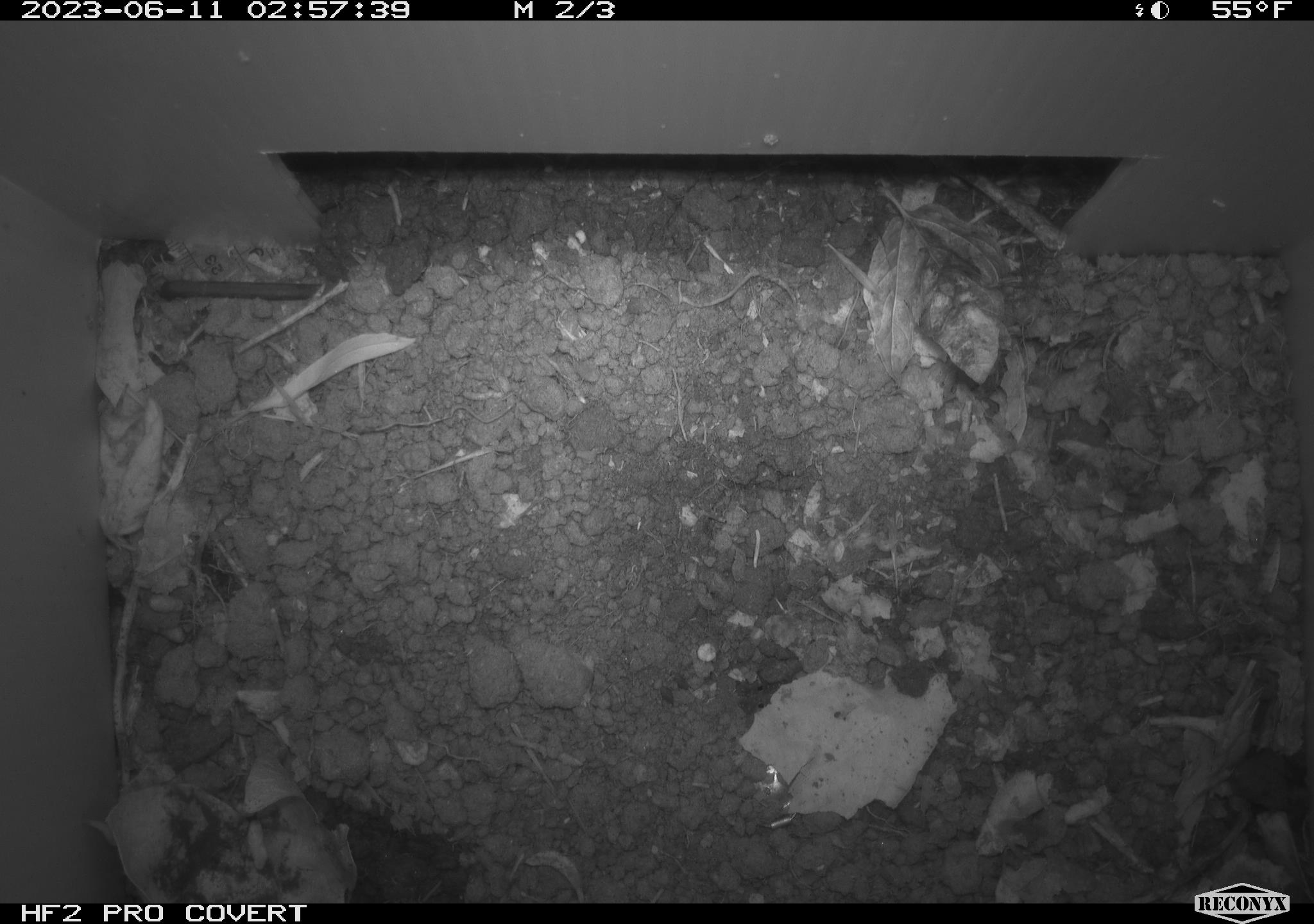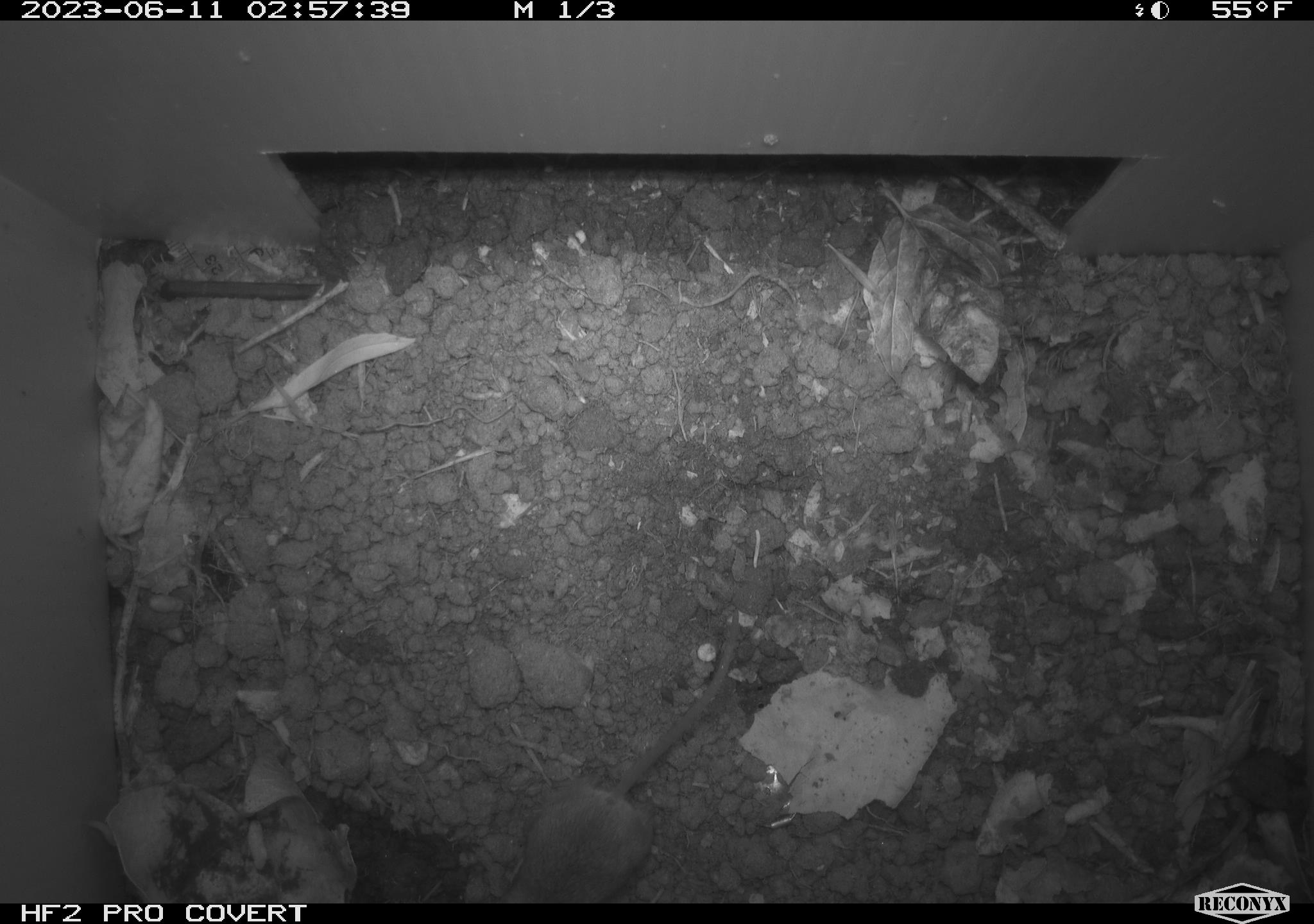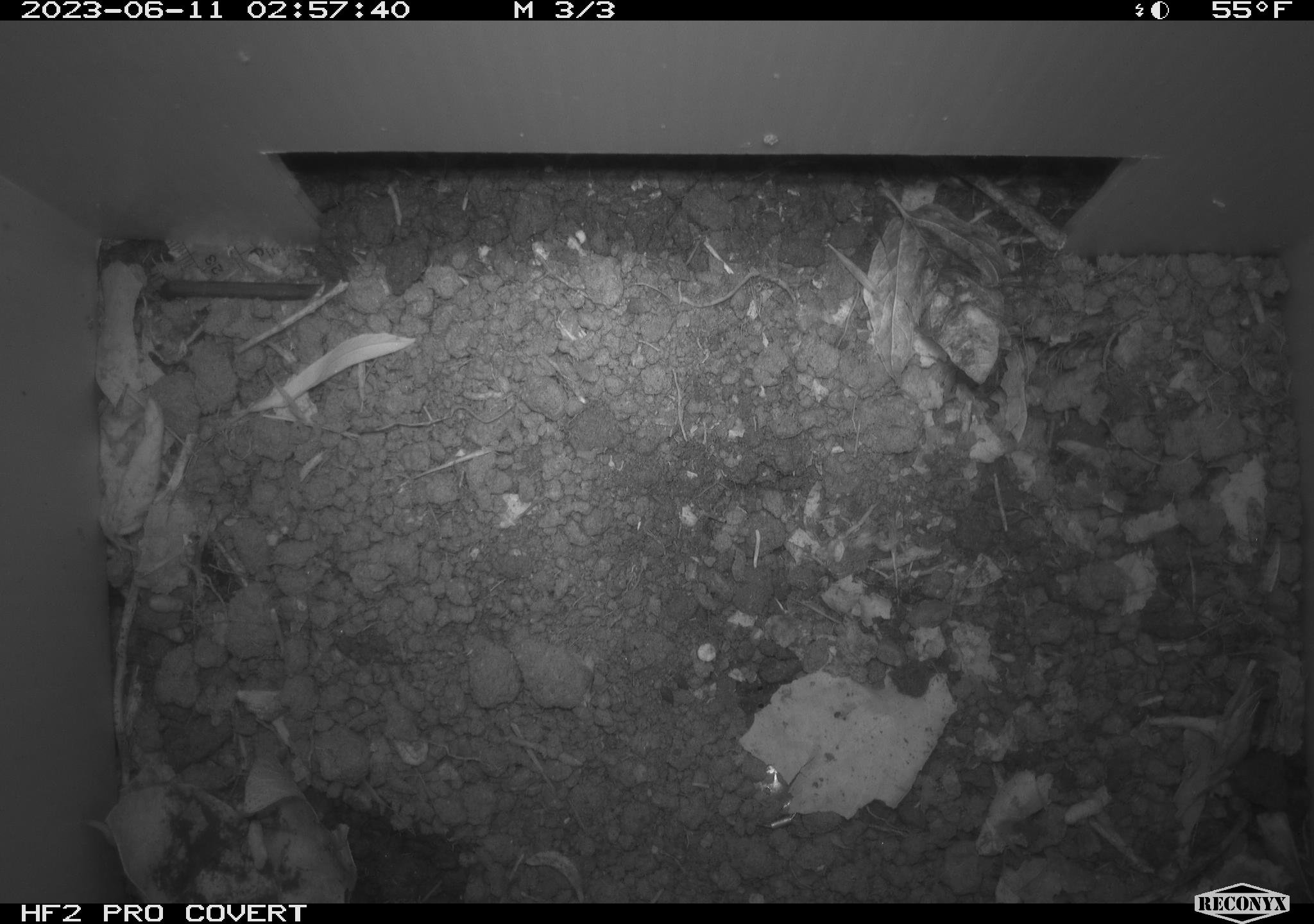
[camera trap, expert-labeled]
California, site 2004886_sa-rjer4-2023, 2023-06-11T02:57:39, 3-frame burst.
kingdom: Animalia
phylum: Chordata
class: Mammalia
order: Rodentia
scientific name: Rodentia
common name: mouse species